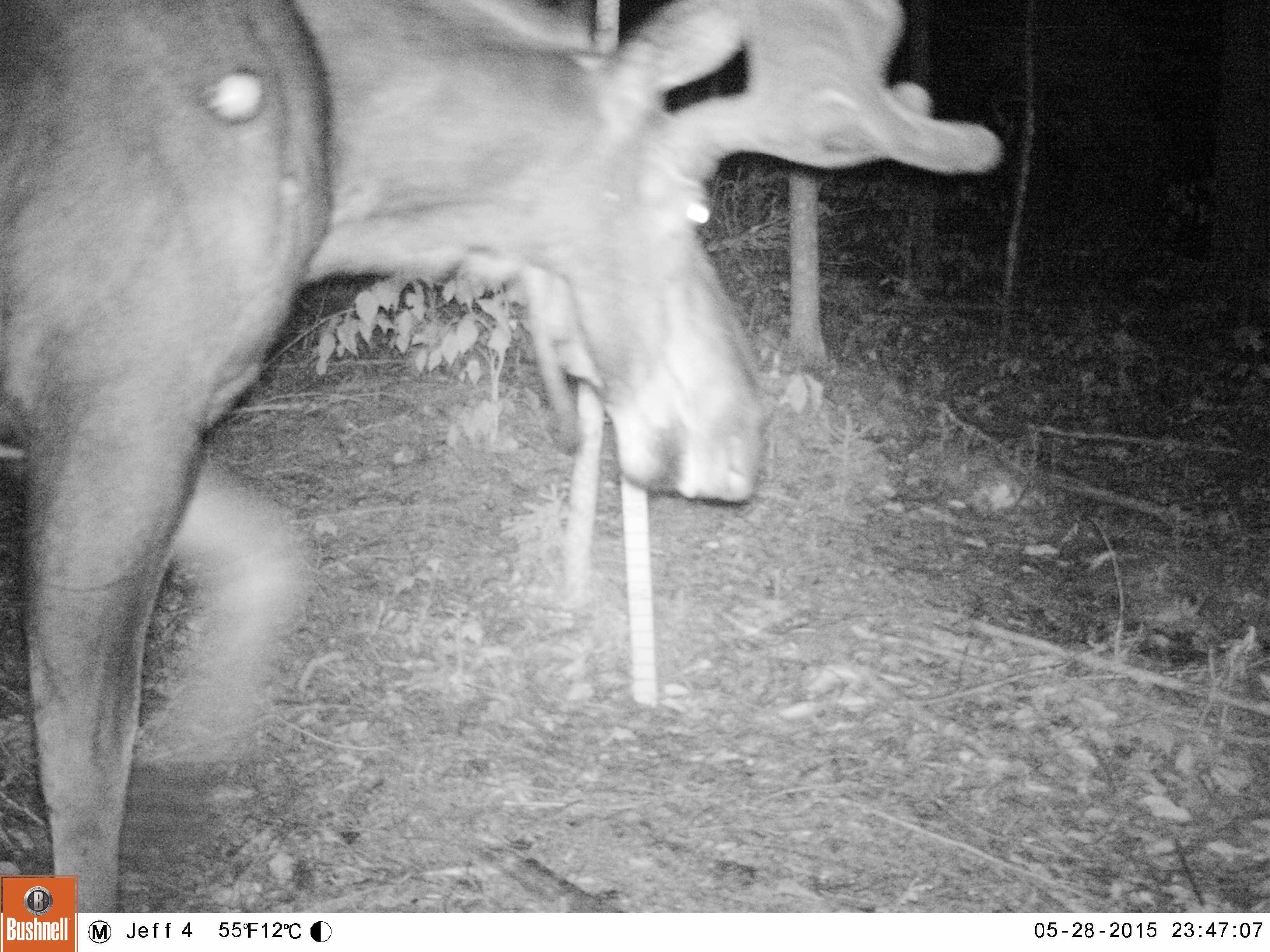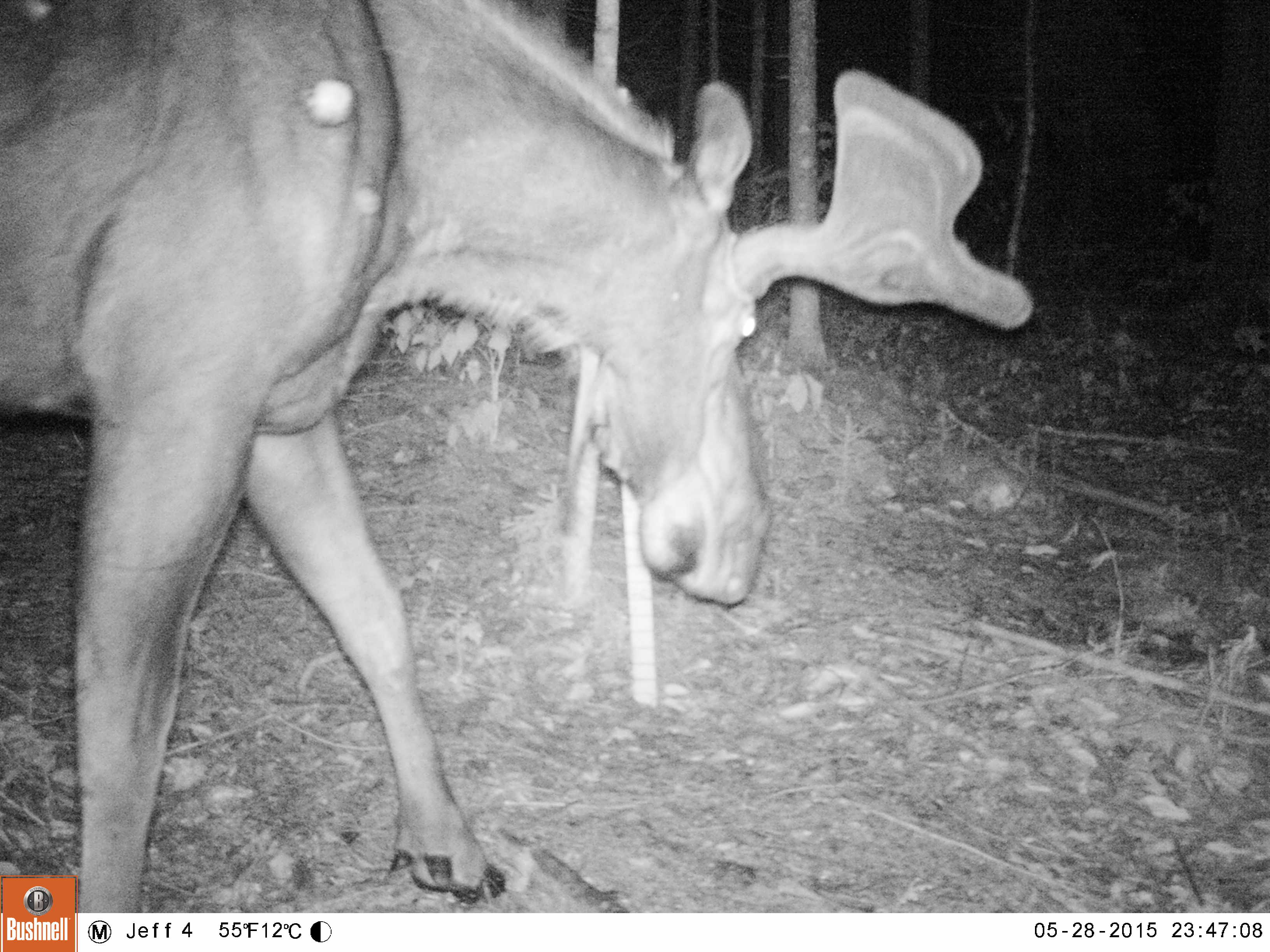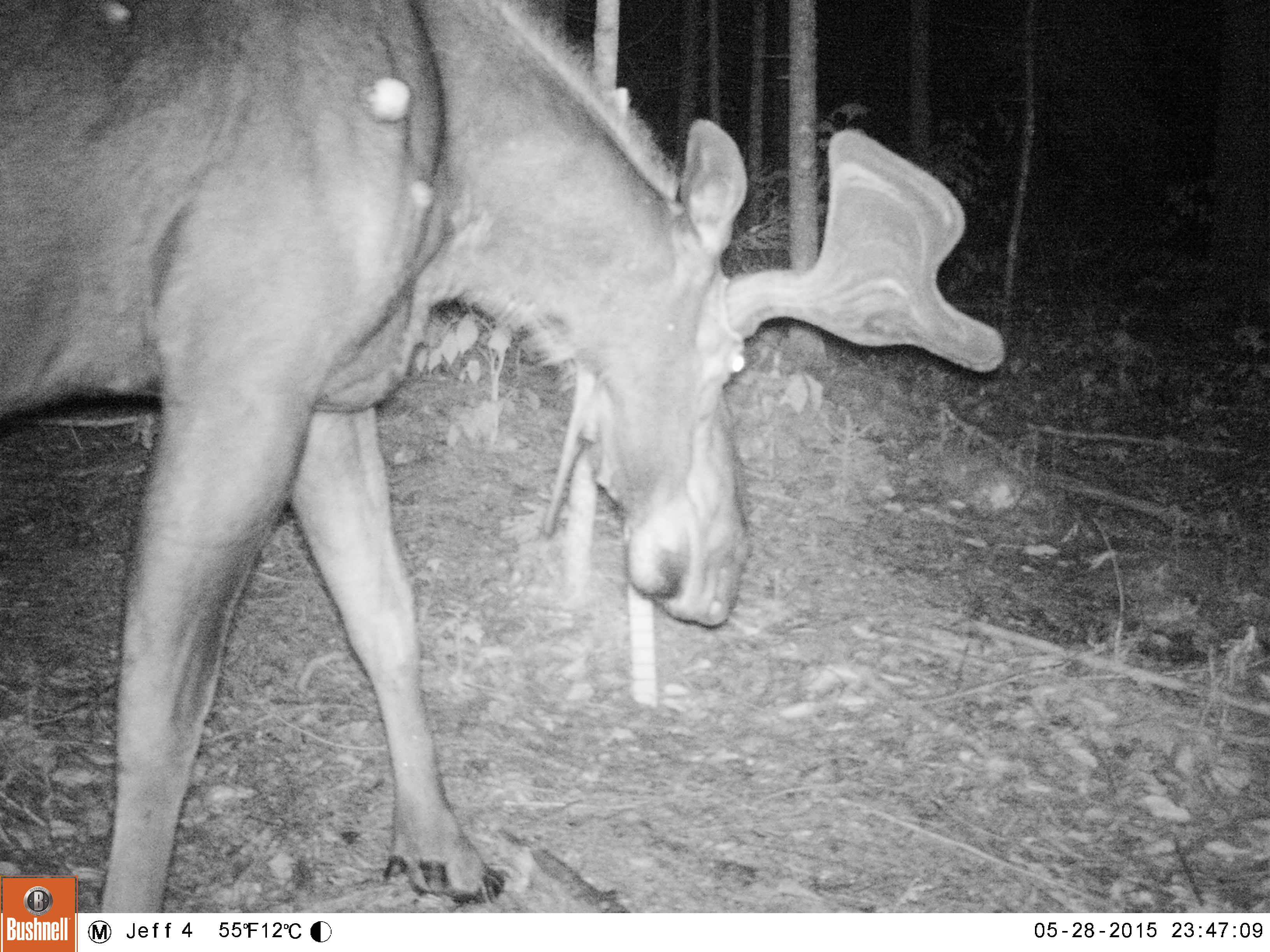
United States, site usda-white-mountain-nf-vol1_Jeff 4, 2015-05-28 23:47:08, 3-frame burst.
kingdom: Animalia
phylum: Chordata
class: Mammalia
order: Artiodactyla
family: Cervidae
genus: Alces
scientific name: Alces alces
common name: moose